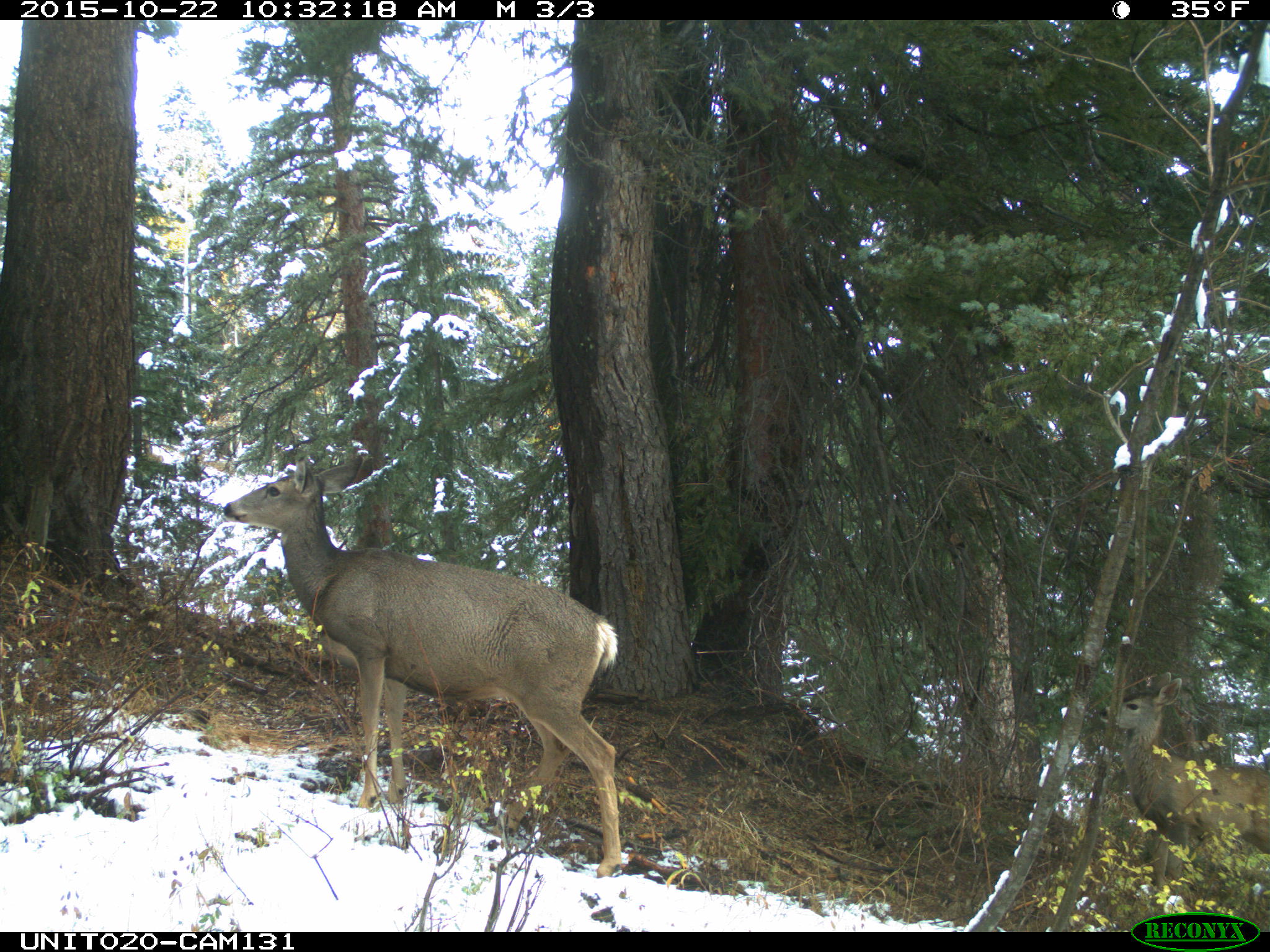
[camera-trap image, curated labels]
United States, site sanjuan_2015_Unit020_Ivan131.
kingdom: Animalia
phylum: Chordata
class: Mammalia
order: Artiodactyla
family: Cervidae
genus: Odocoileus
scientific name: Odocoileus hemionus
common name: mule deer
Odocoileus hemionus (mule deer).